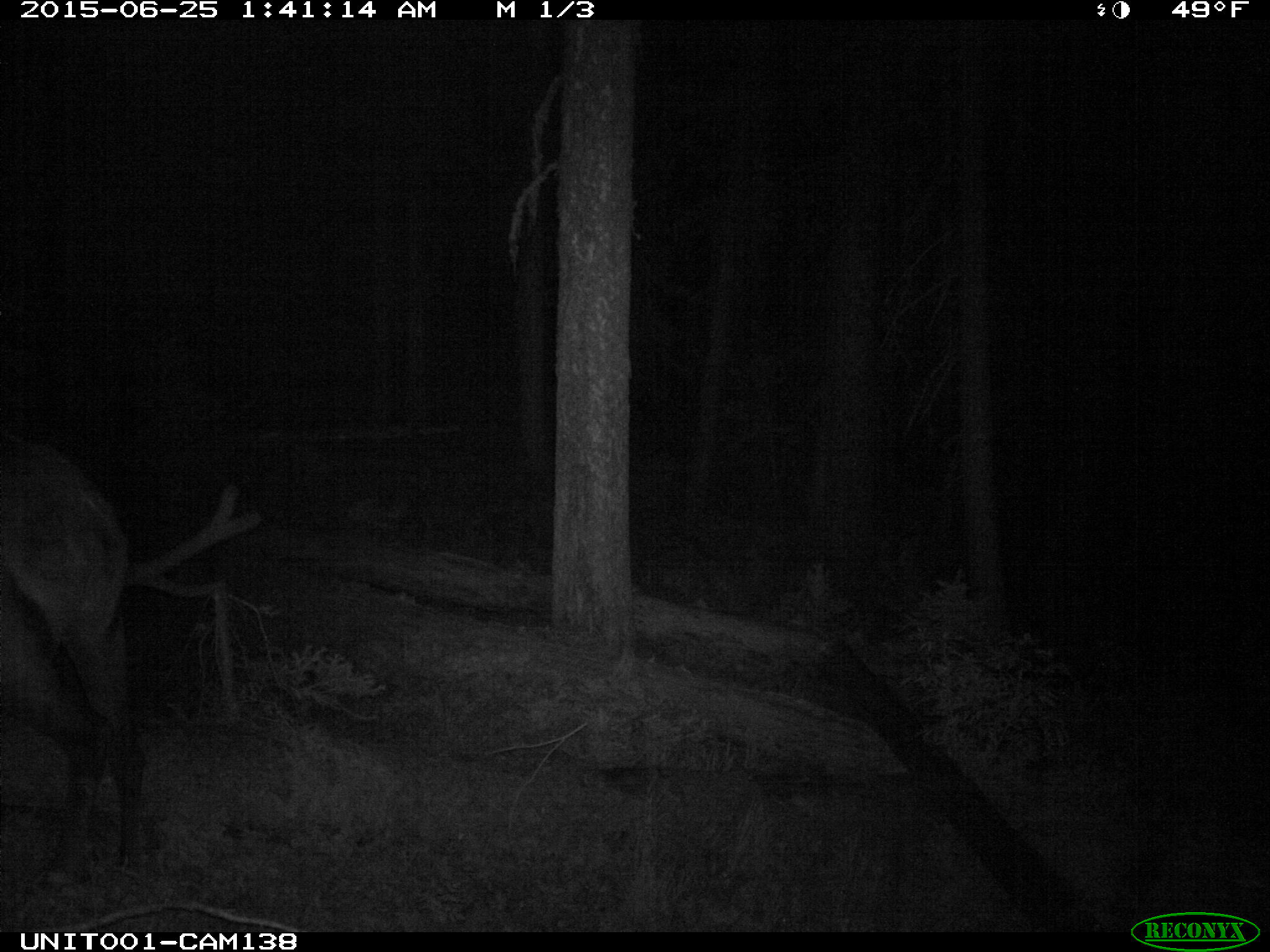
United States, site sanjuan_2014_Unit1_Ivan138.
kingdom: Animalia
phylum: Chordata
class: Mammalia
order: Artiodactyla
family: Cervidae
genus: Cervus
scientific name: Cervus elaphus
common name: red deer